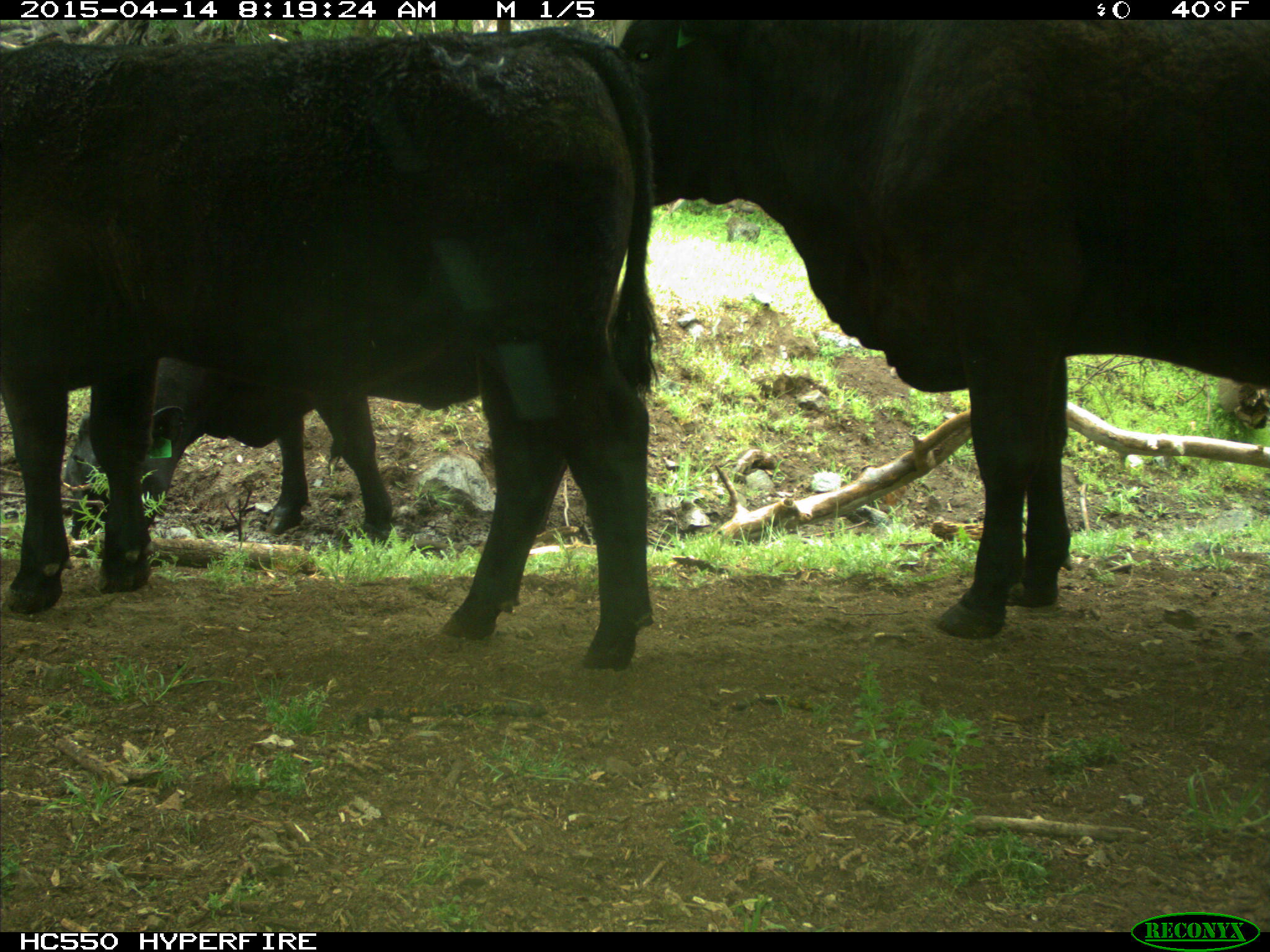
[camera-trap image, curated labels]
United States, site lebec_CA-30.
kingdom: Animalia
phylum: Chordata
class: Mammalia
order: Artiodactyla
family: Bovidae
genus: Bos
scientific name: Bos taurus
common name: domestic cow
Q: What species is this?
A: Bos taurus (domestic cow).